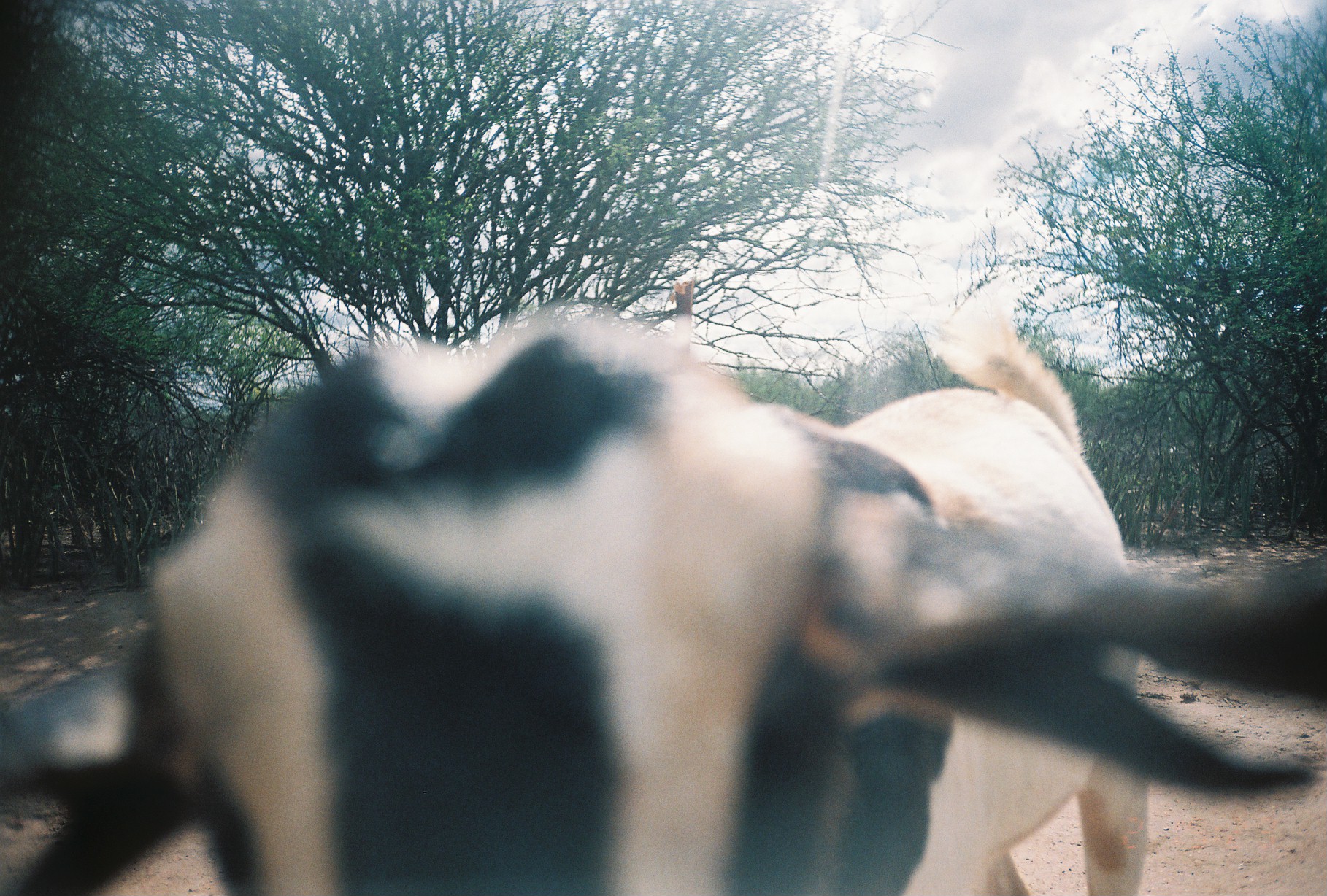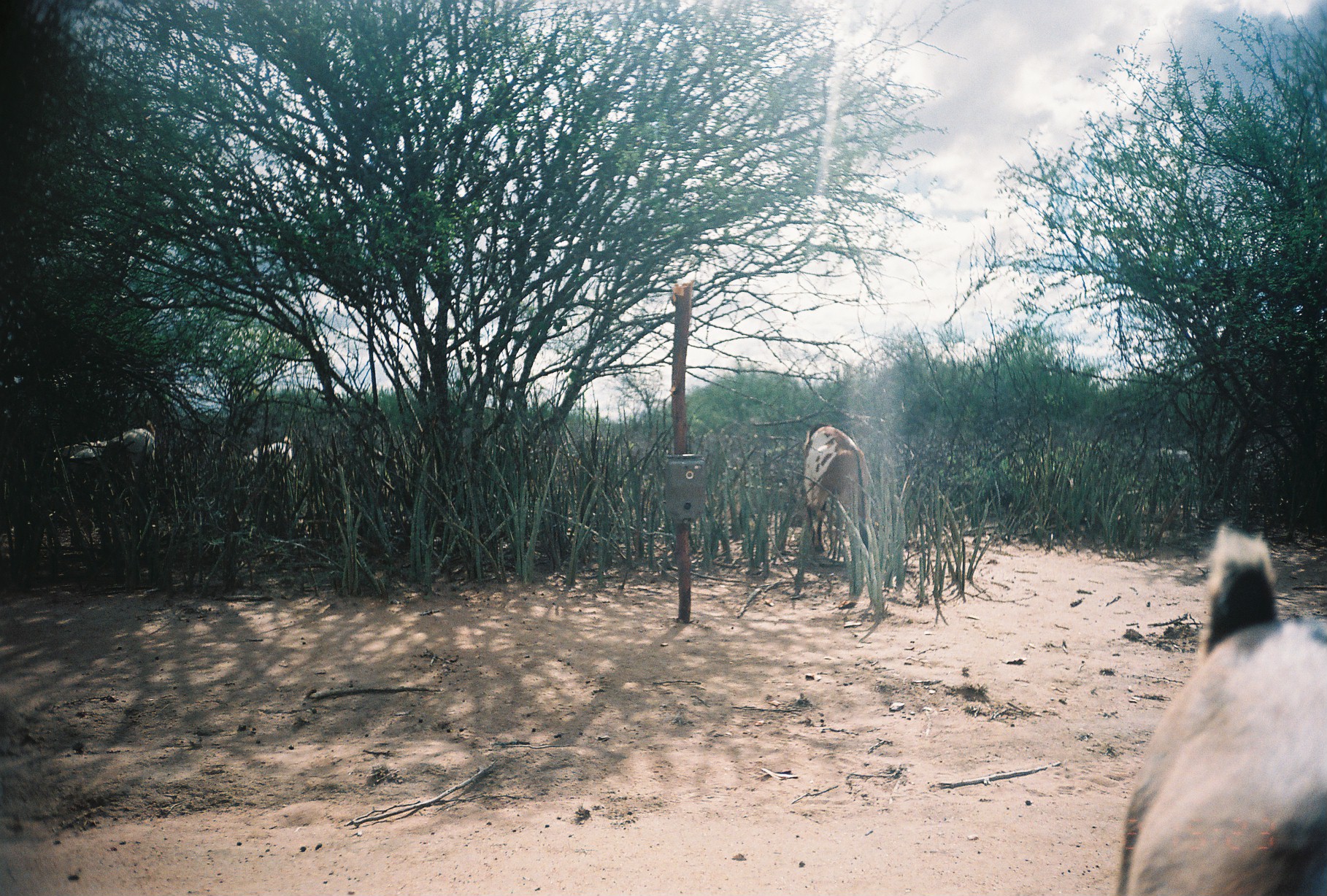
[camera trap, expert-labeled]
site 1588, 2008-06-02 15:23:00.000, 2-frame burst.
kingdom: Animalia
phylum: Chordata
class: Mammalia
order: Artiodactyla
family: Bovidae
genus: Capra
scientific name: Capra aegagrus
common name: wild goat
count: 1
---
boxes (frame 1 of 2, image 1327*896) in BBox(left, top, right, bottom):
capra aegagrus: BBox(0, 305, 1327, 896)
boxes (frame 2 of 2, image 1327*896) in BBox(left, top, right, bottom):
capra aegagrus: BBox(1112, 522, 1327, 896); BBox(802, 423, 885, 560); BBox(53, 419, 158, 473); BBox(243, 436, 296, 485)